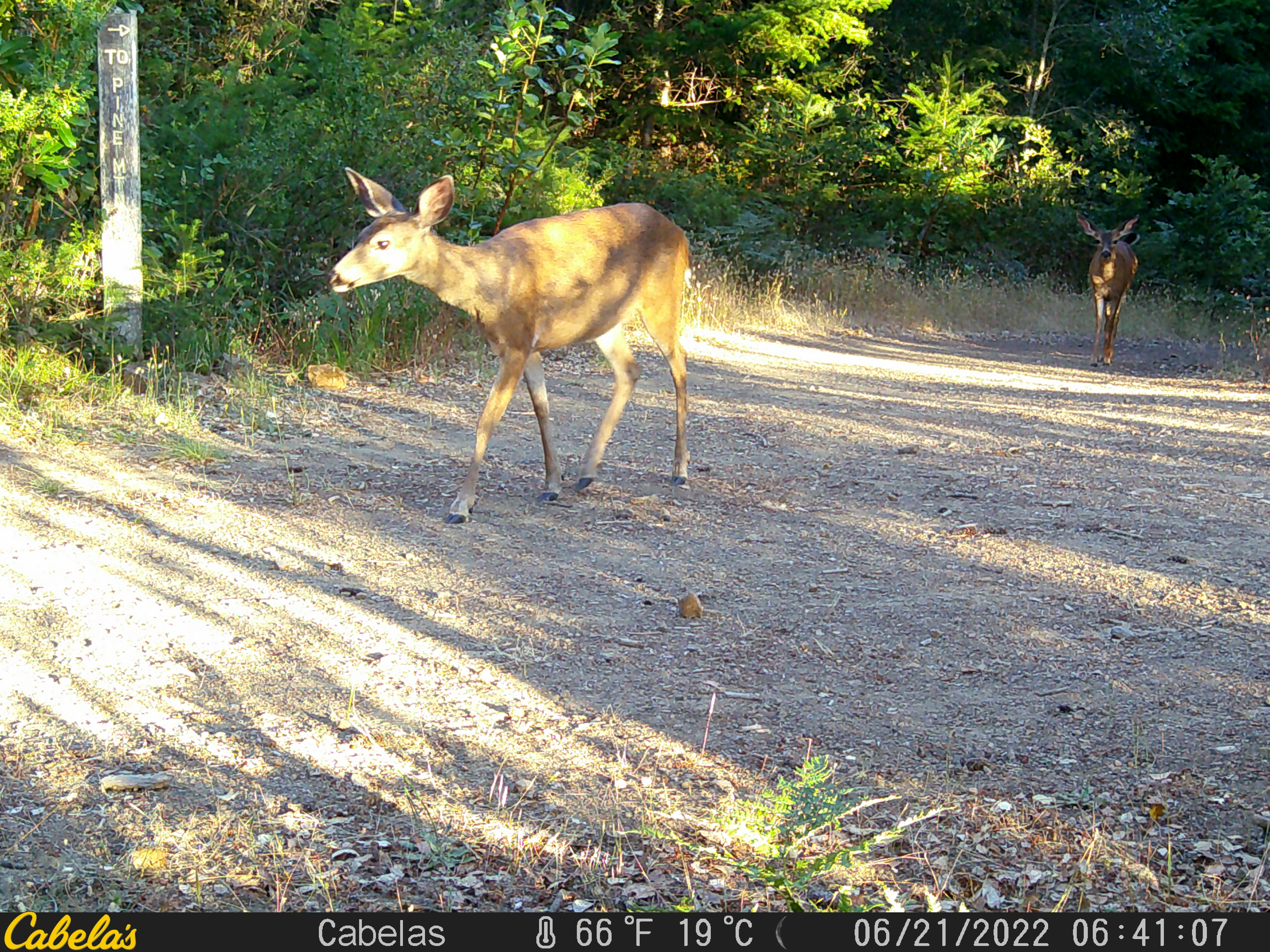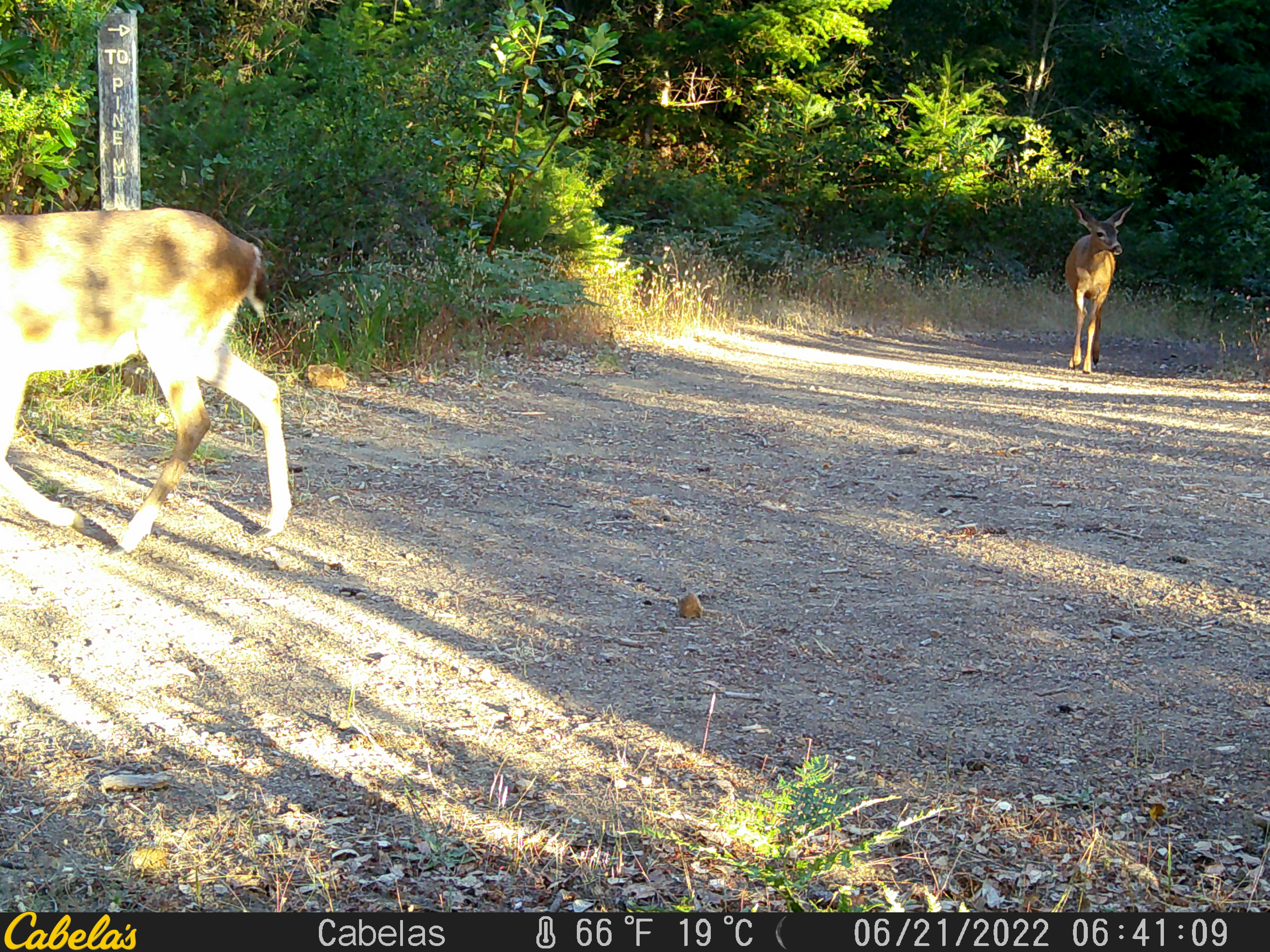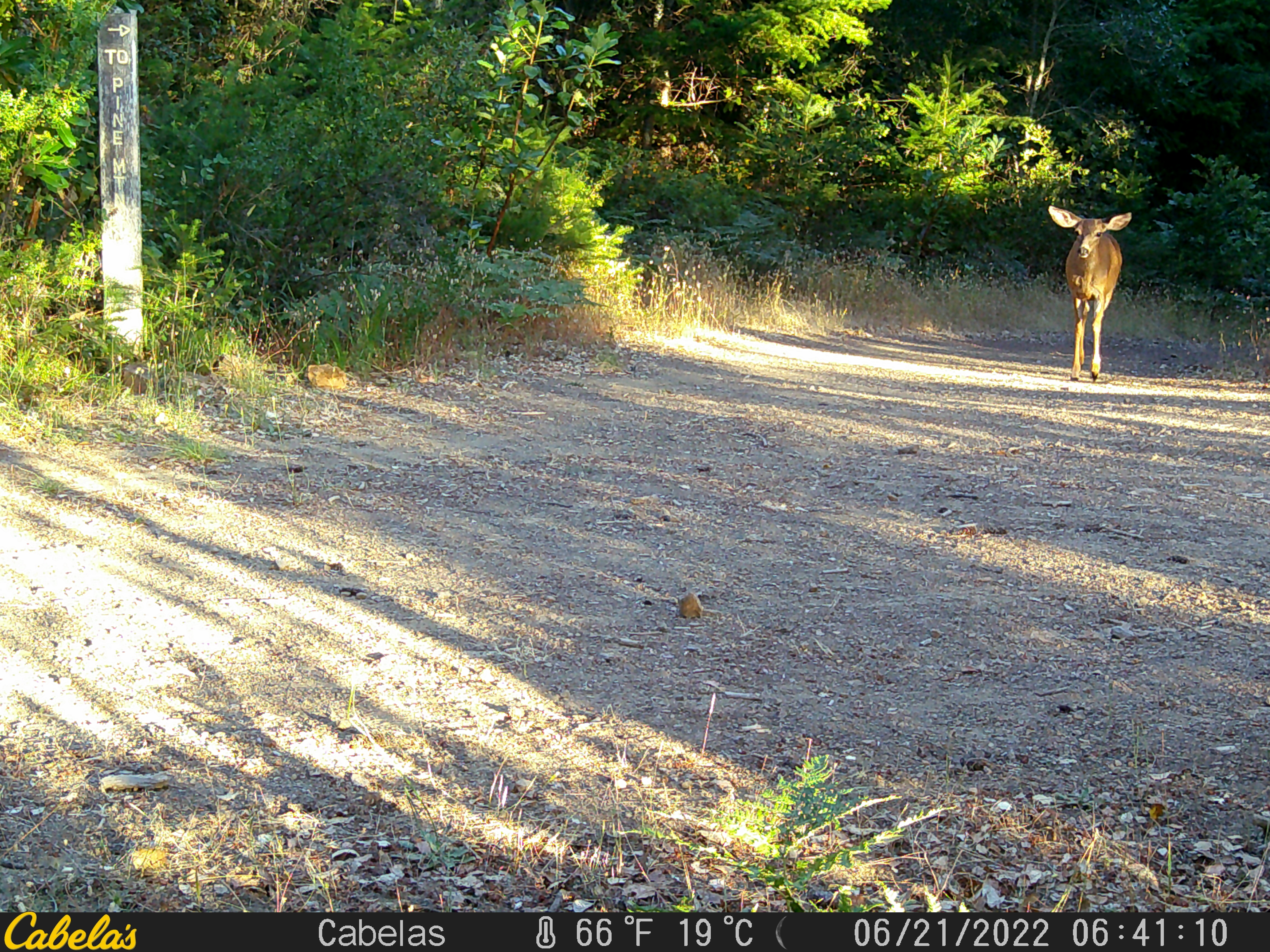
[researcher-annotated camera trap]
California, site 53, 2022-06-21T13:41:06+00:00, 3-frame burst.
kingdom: Animalia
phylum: Chordata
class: Mammalia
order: Artiodactyla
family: Cervidae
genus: Odocoileus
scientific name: Odocoileus hemionus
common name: mule deer